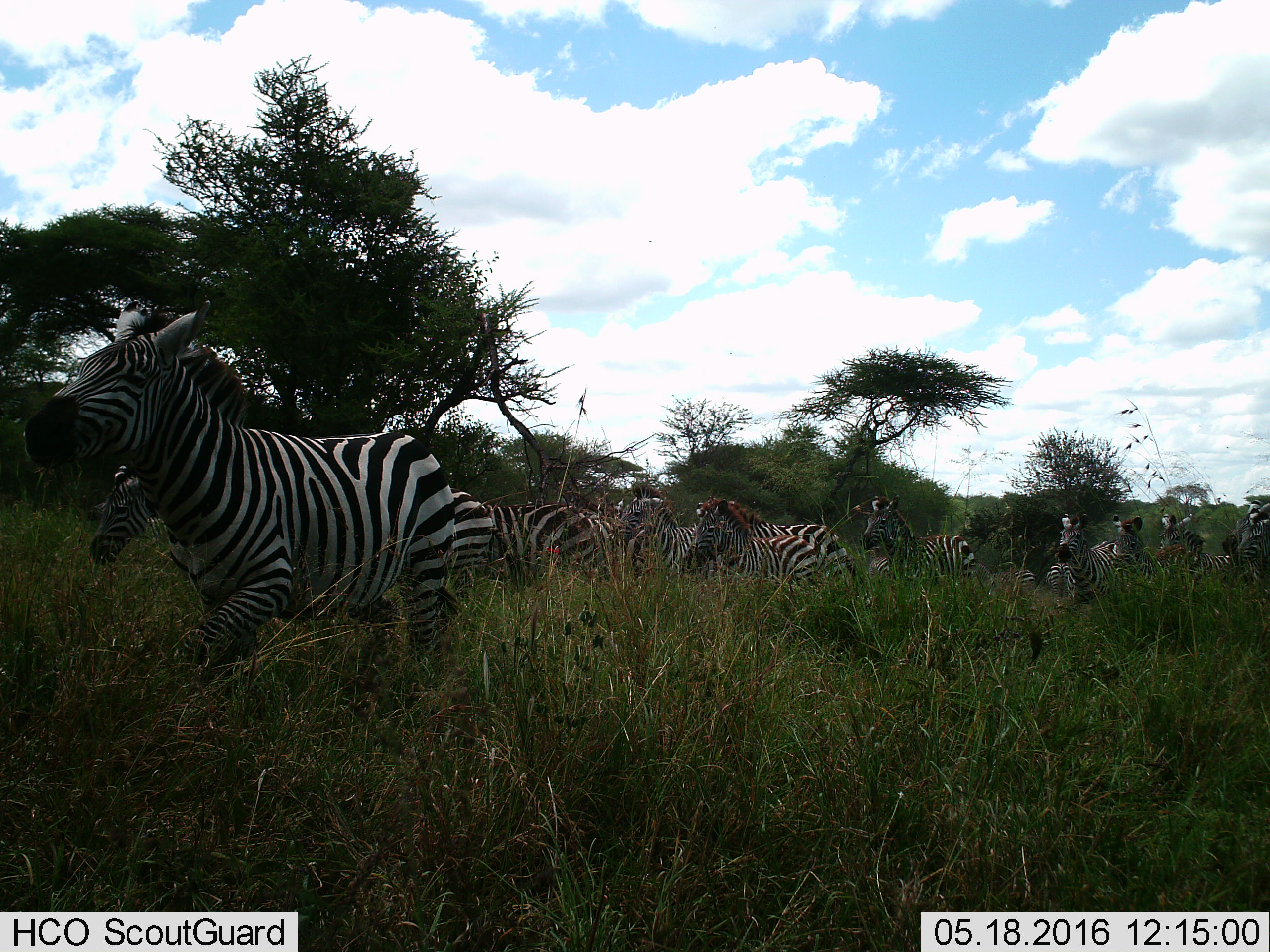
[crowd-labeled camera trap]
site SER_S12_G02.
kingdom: Animalia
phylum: Chordata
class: Mammalia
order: Perissodactyla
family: Equidae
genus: Equus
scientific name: Equus quagga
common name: plains zebra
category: zebraplains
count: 11-50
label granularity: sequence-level